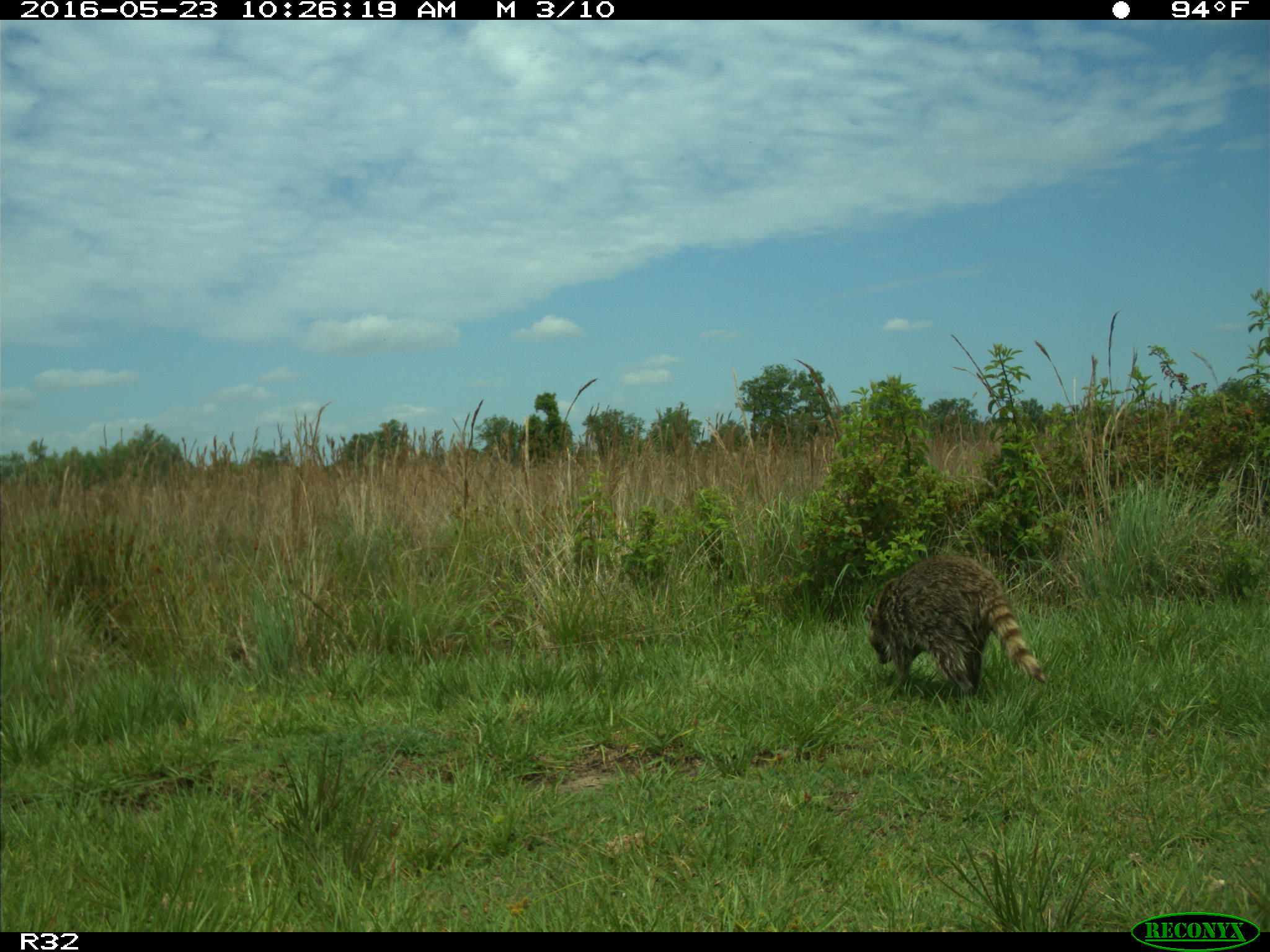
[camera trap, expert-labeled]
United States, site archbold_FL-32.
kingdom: Animalia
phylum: Chordata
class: Mammalia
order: Carnivora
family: Procyonidae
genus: Procyon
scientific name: Procyon lotor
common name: common raccoon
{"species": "Procyon lotor (common raccoon)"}